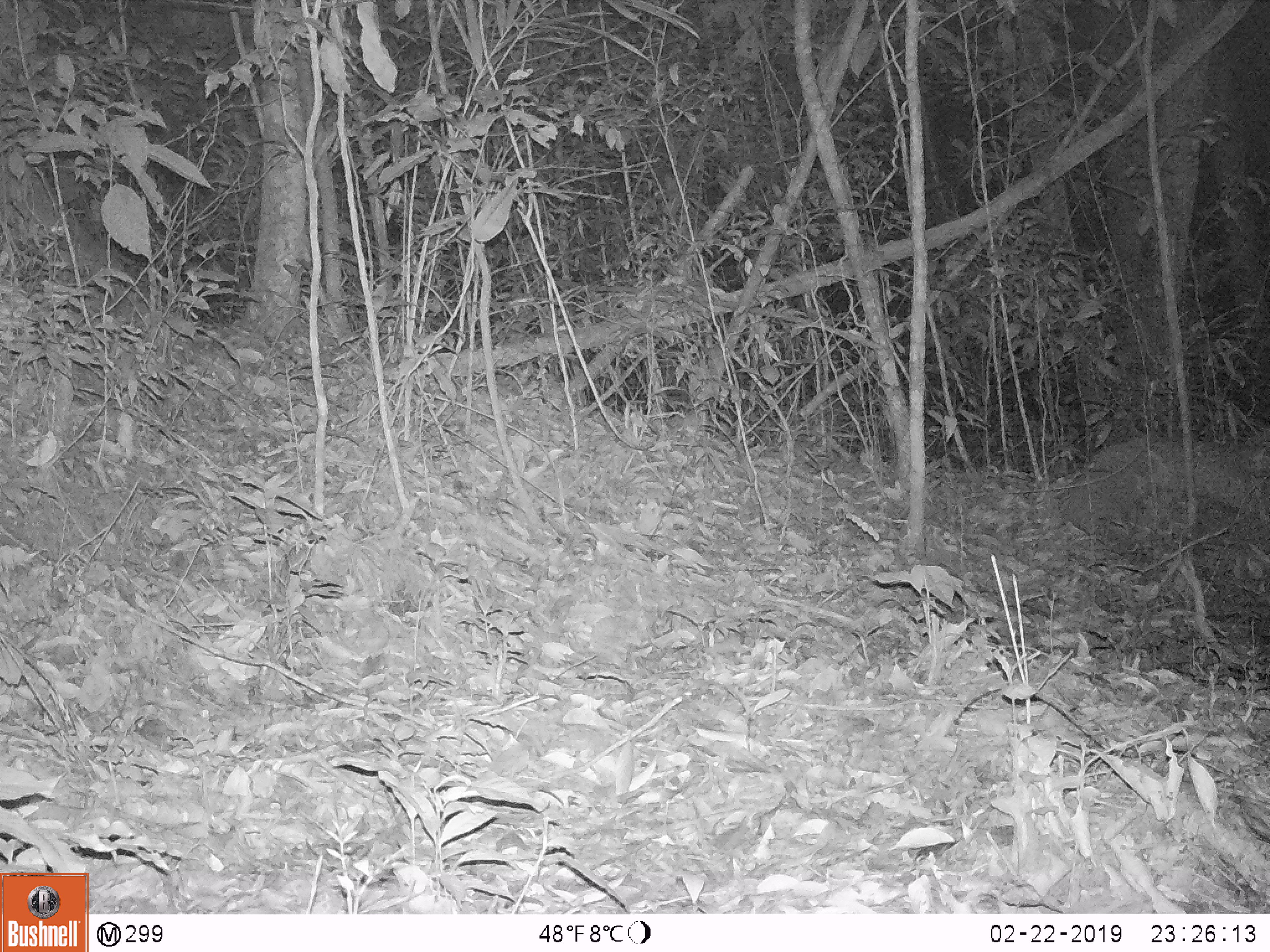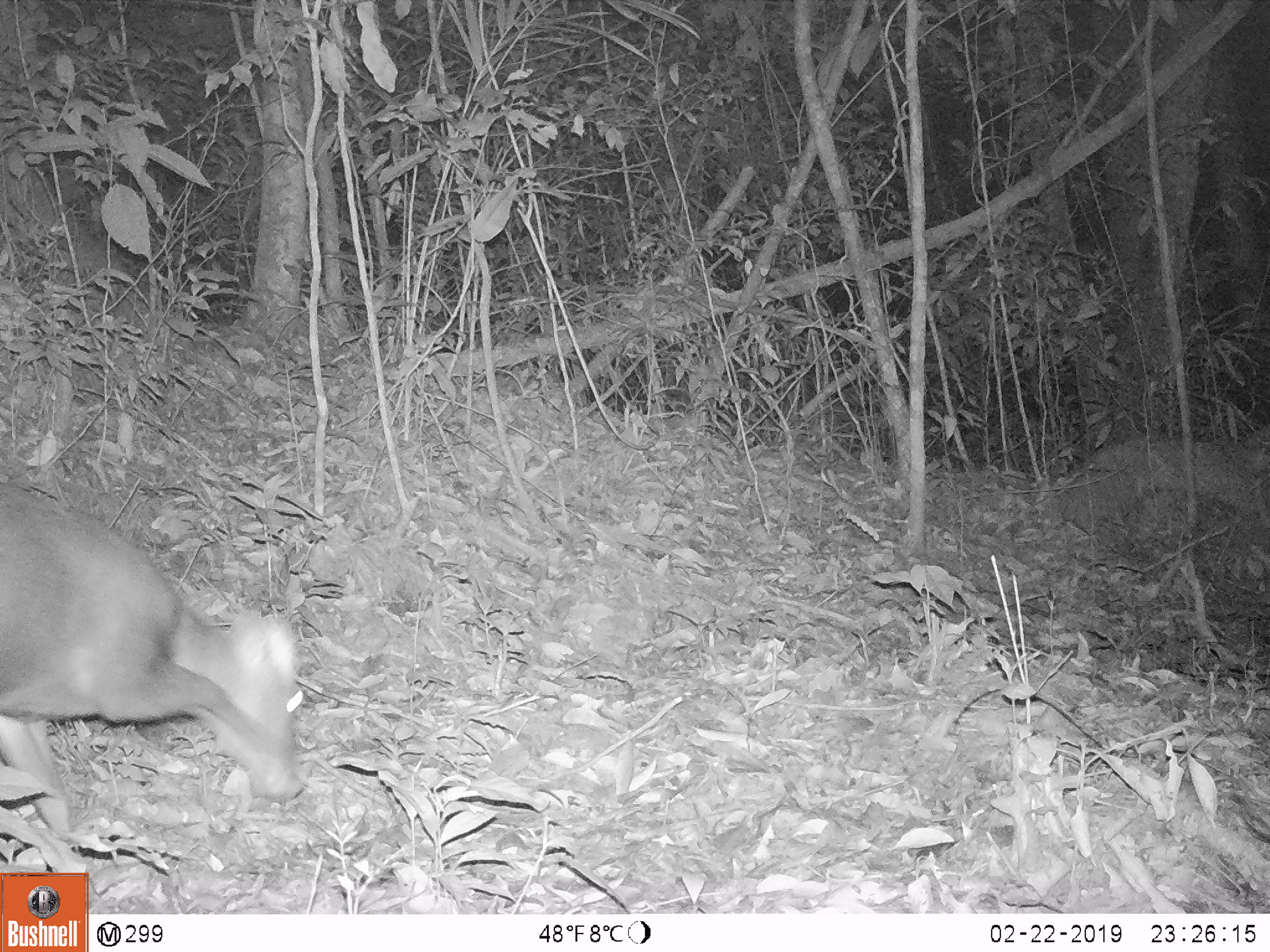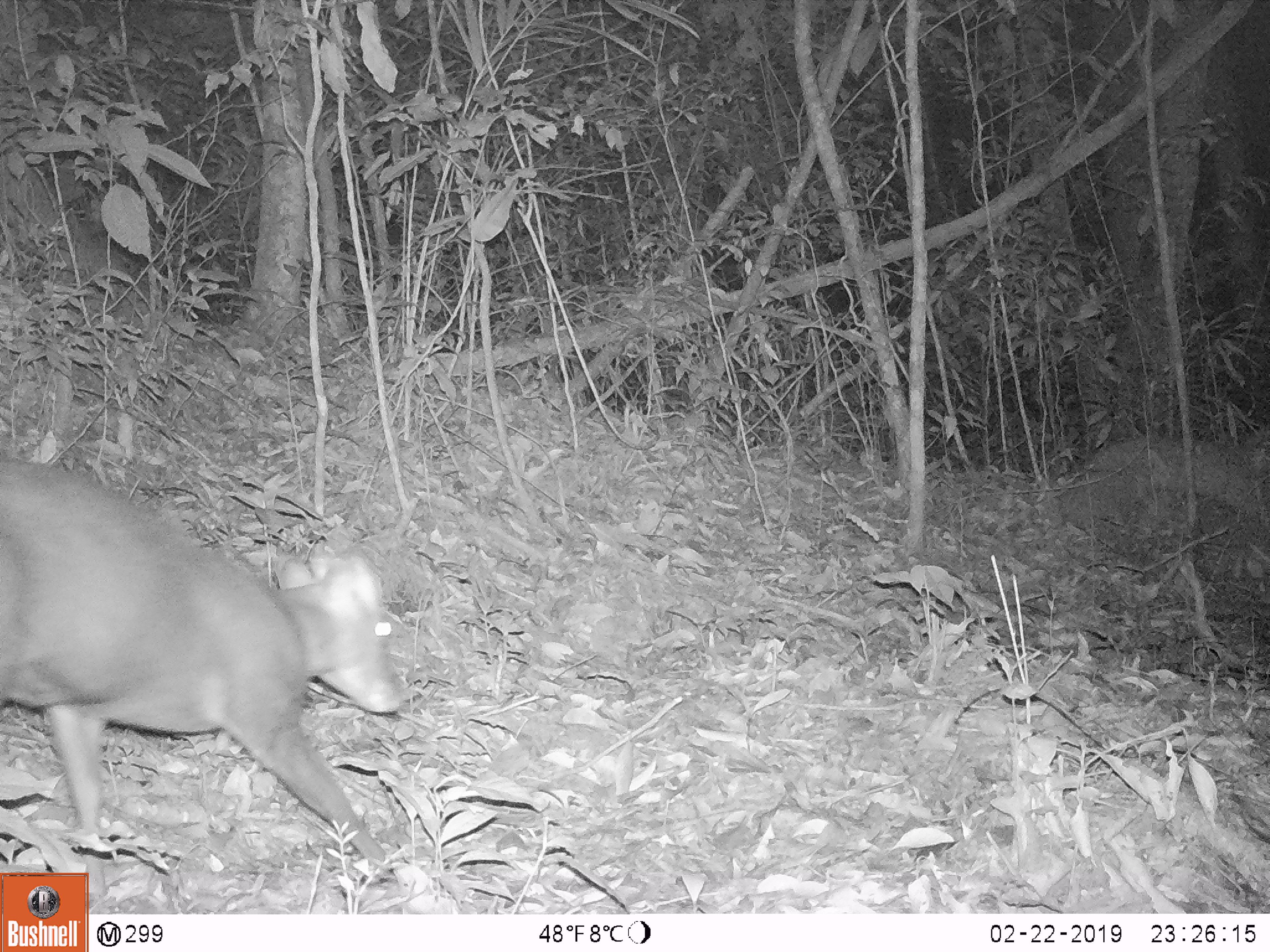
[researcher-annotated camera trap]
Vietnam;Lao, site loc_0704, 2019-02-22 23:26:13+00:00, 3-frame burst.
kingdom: Animalia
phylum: Chordata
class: Mammalia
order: Artiodactyla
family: Cervidae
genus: Muntiacus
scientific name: Muntiacus rooseveltorum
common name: roosevelt's muntjac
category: roosevelts muntjac group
Roosevelts muntjac group (roosevelt's muntjac) (Muntiacus rooseveltorum). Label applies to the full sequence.